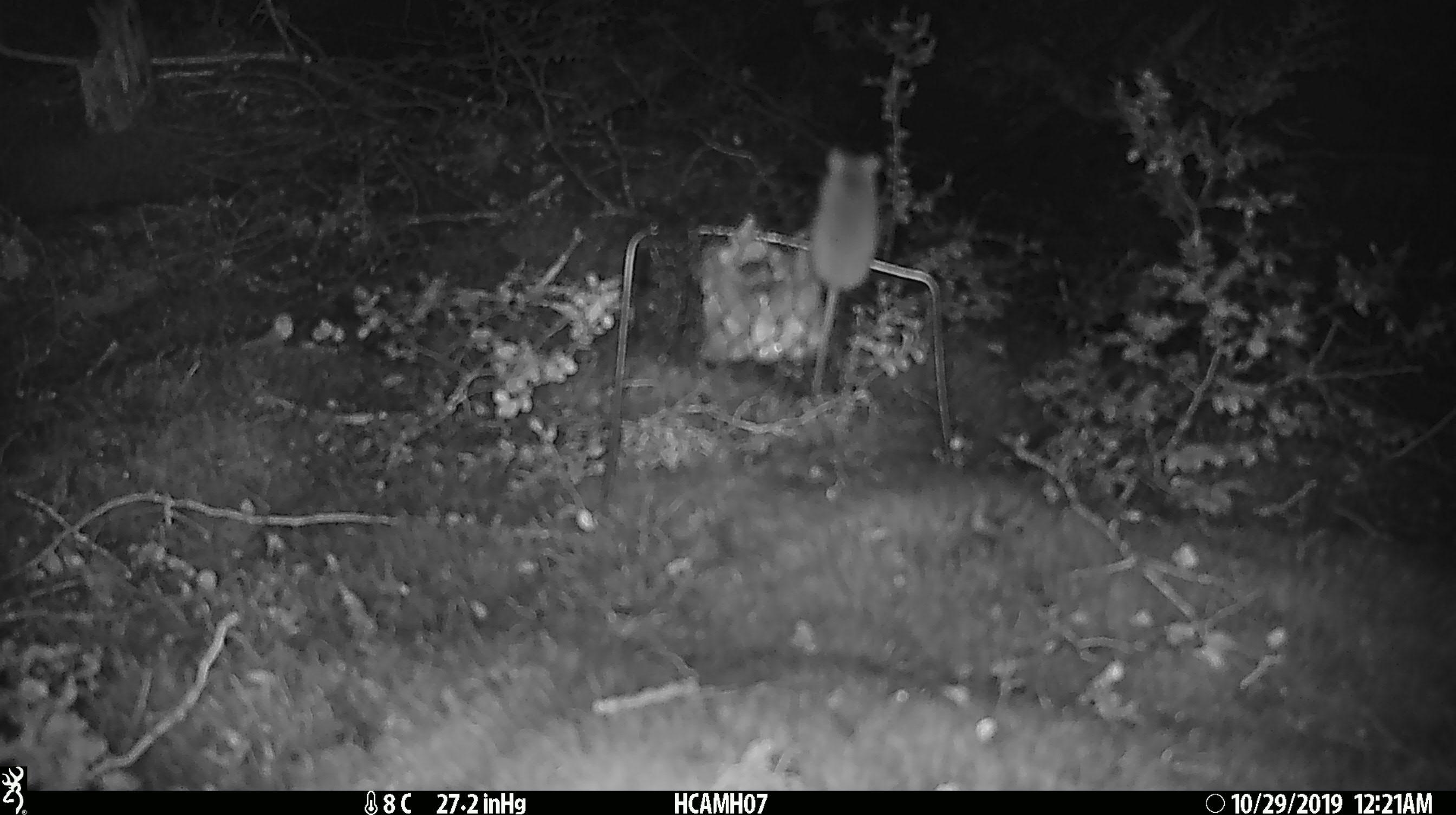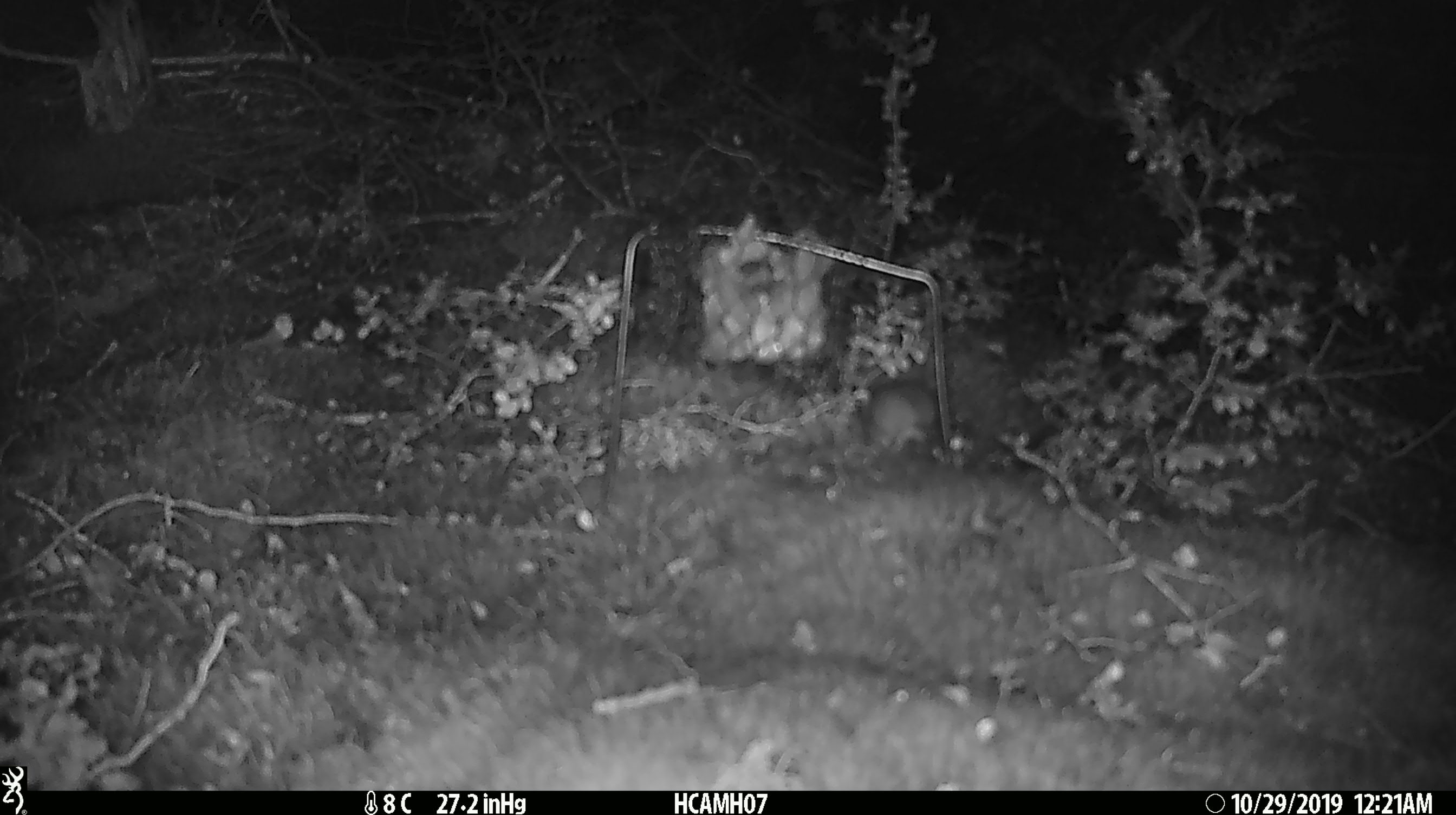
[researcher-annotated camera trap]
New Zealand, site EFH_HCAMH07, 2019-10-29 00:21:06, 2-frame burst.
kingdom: Animalia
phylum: Chordata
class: Mammalia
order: Rodentia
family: Muridae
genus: Mus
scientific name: Mus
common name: mouse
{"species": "mouse (Mus)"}